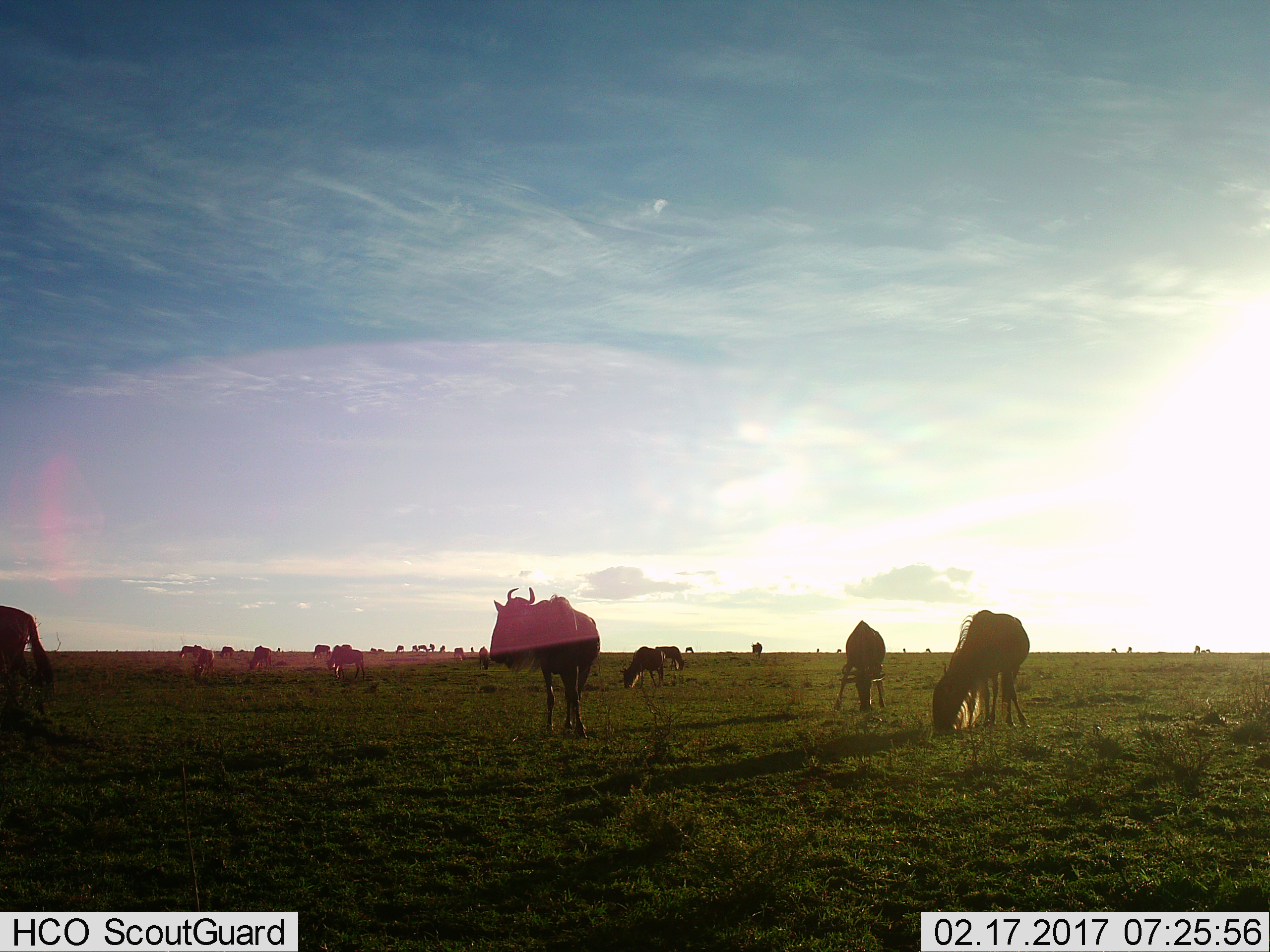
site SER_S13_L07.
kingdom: Animalia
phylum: Chordata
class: Mammalia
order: Artiodactyla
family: Bovidae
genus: Connochaetes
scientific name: Connochaetes taurinus taurinus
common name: blue wildebeest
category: wildebeestblue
Wildebeestblue (blue wildebeest) (Connochaetes taurinus taurinus), count 11-50. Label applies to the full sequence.